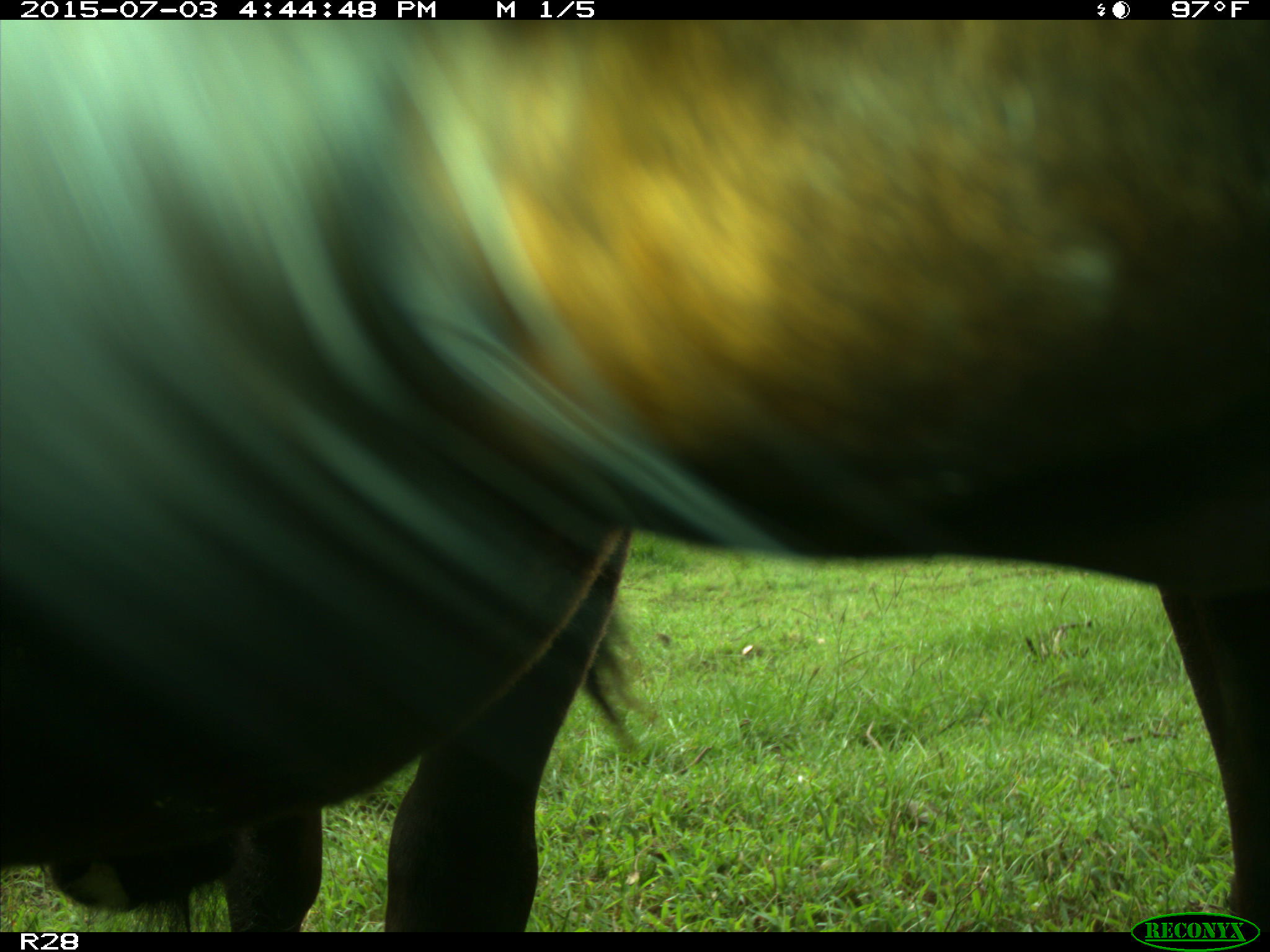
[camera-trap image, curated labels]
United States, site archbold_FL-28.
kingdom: Animalia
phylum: Chordata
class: Mammalia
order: Artiodactyla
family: Bovidae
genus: Bos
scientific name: Bos taurus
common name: domestic cow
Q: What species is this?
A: Bos taurus (domestic cow).